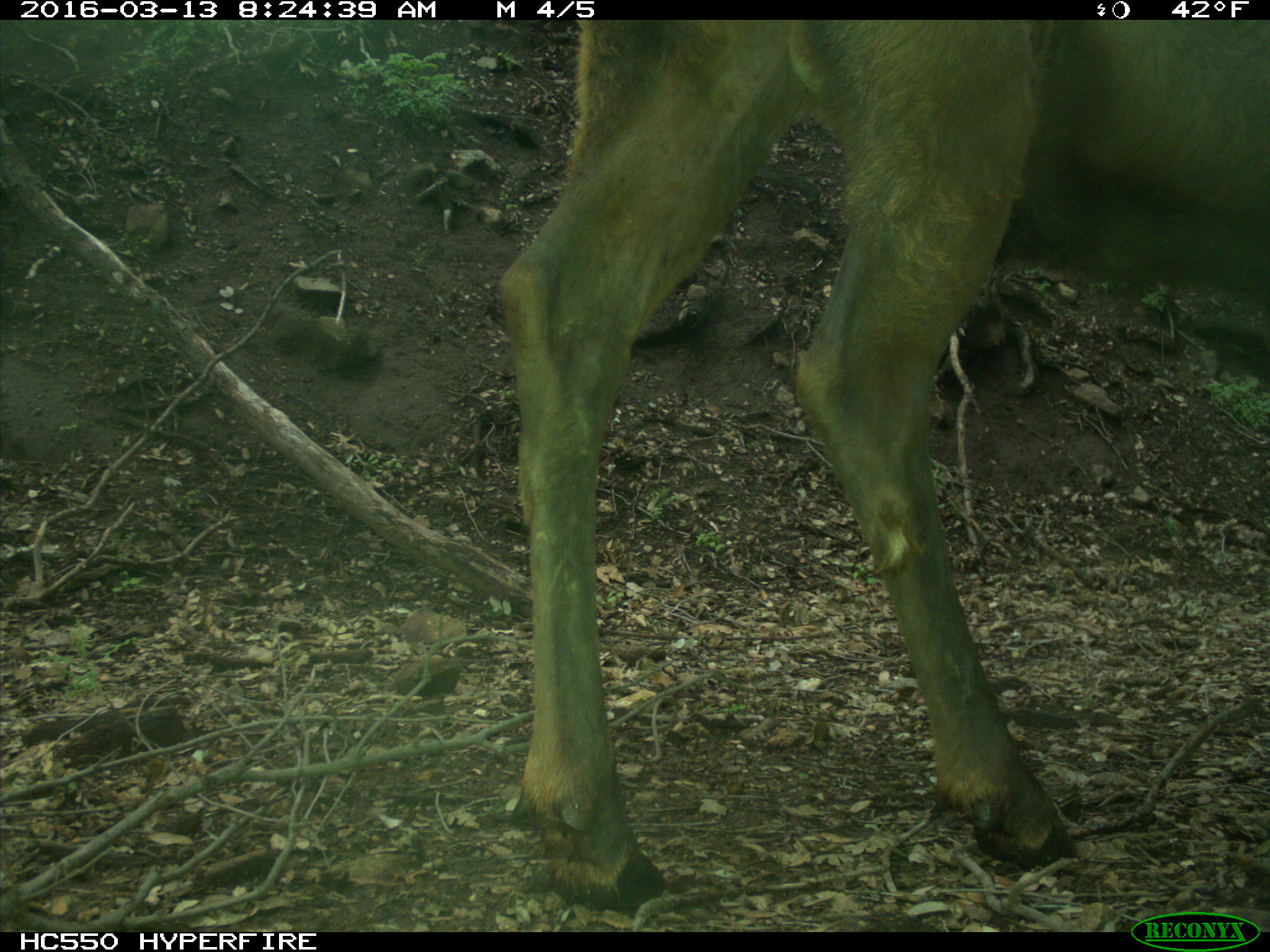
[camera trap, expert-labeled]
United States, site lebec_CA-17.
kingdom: Animalia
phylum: Chordata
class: Mammalia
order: Artiodactyla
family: Cervidae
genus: Cervus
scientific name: Cervus canadensis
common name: elk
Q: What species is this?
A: Cervus canadensis (elk).